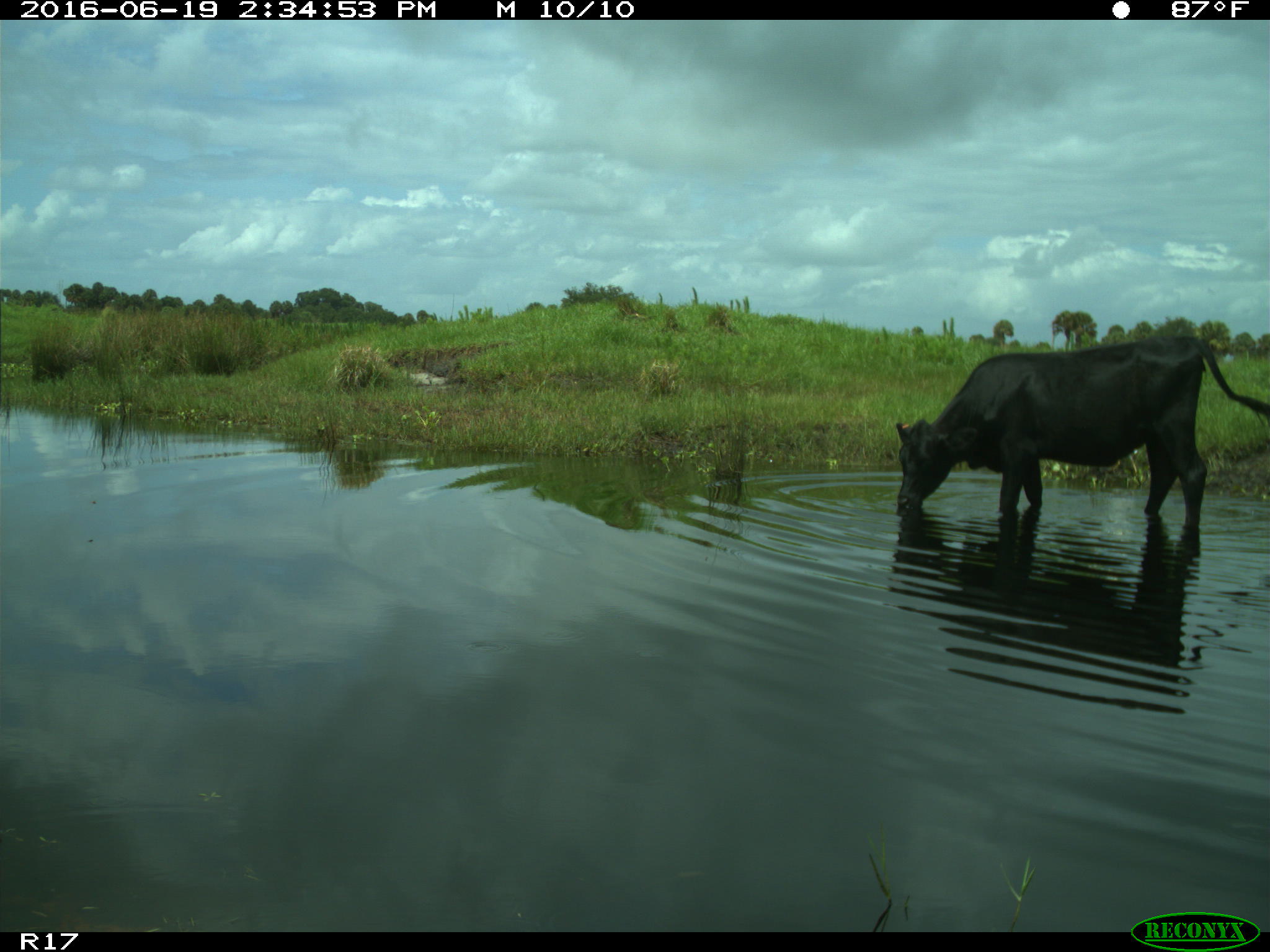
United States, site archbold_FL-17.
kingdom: Animalia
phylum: Chordata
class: Mammalia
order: Artiodactyla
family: Bovidae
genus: Bos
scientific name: Bos taurus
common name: domestic cow